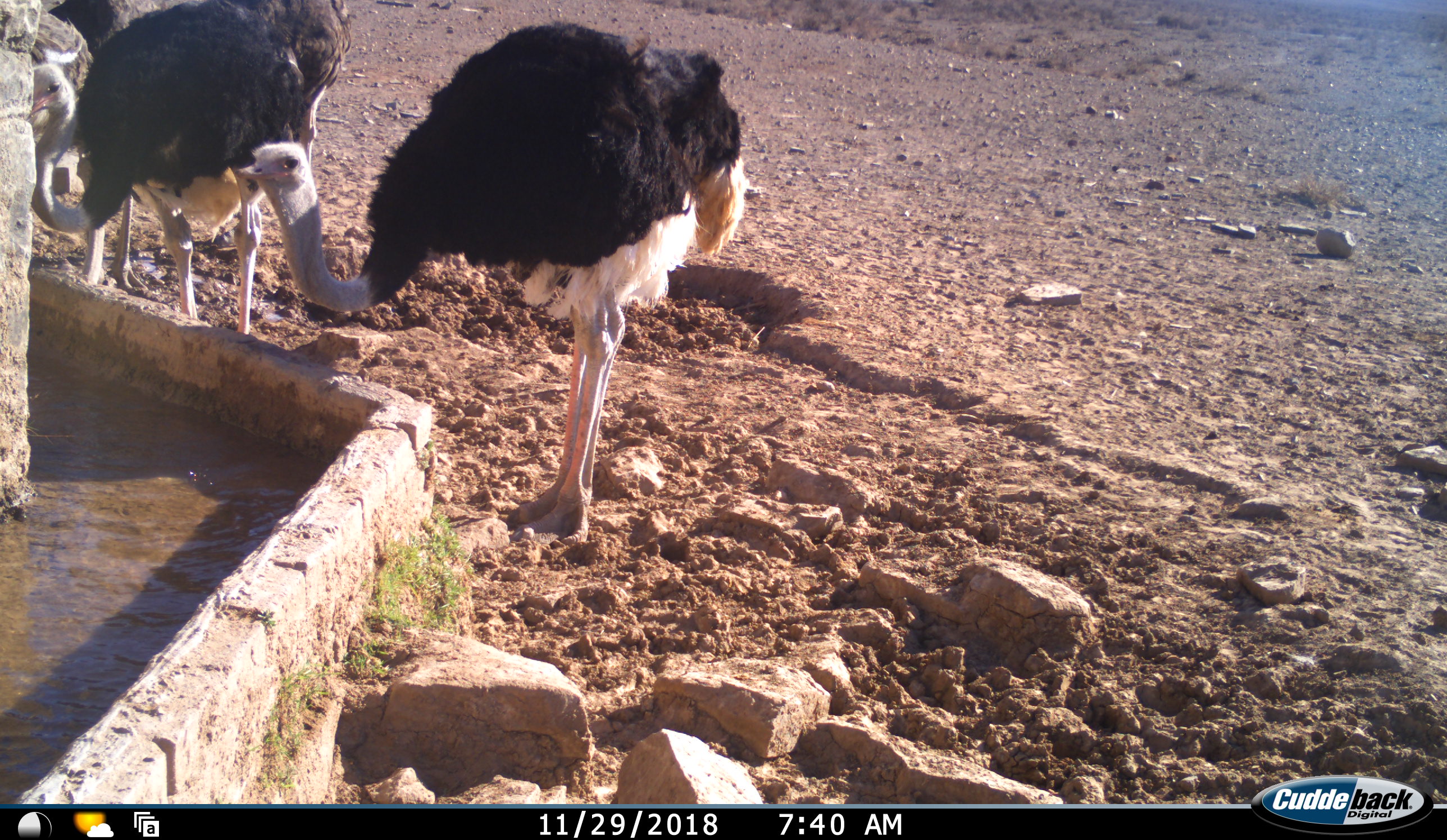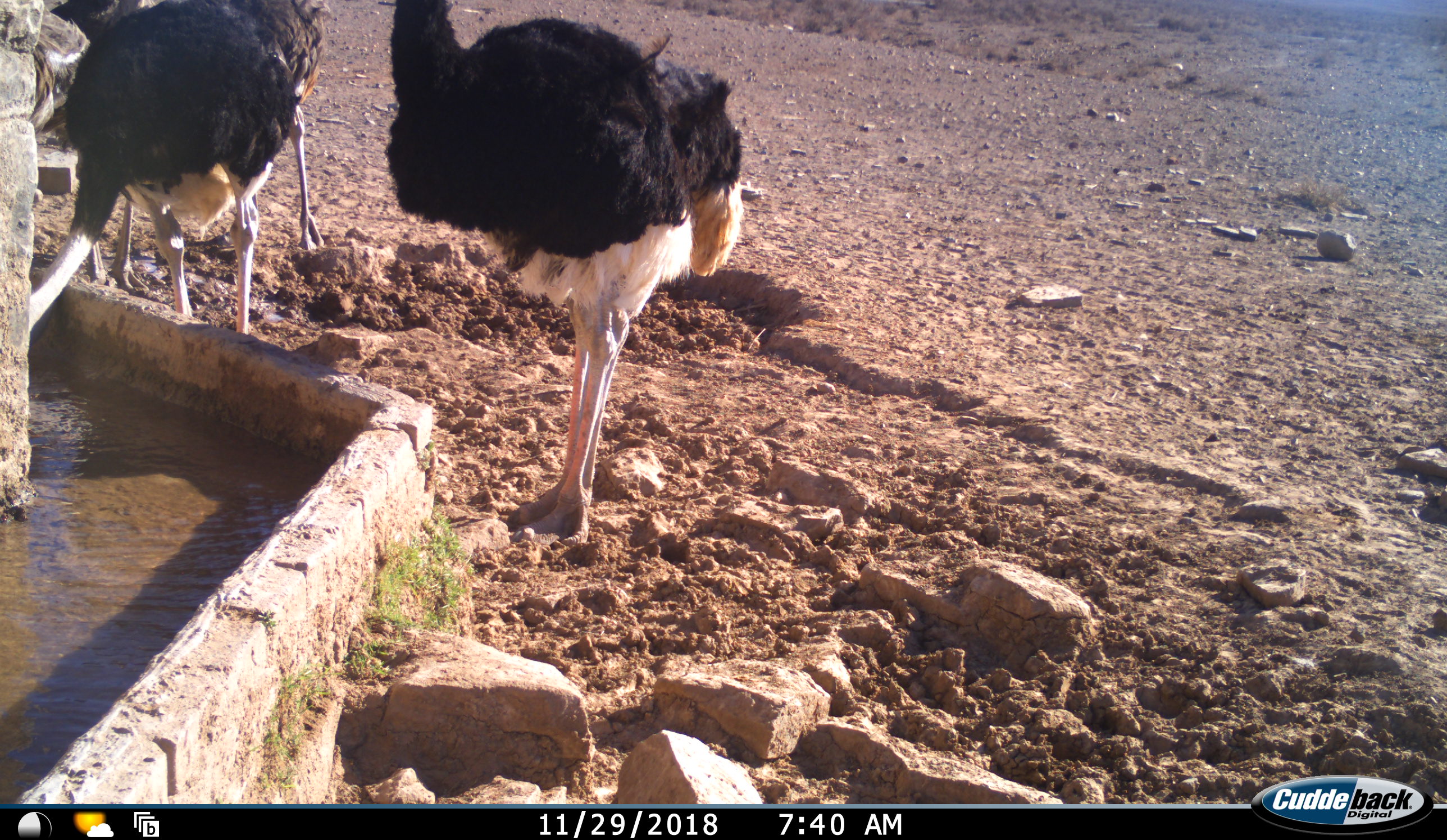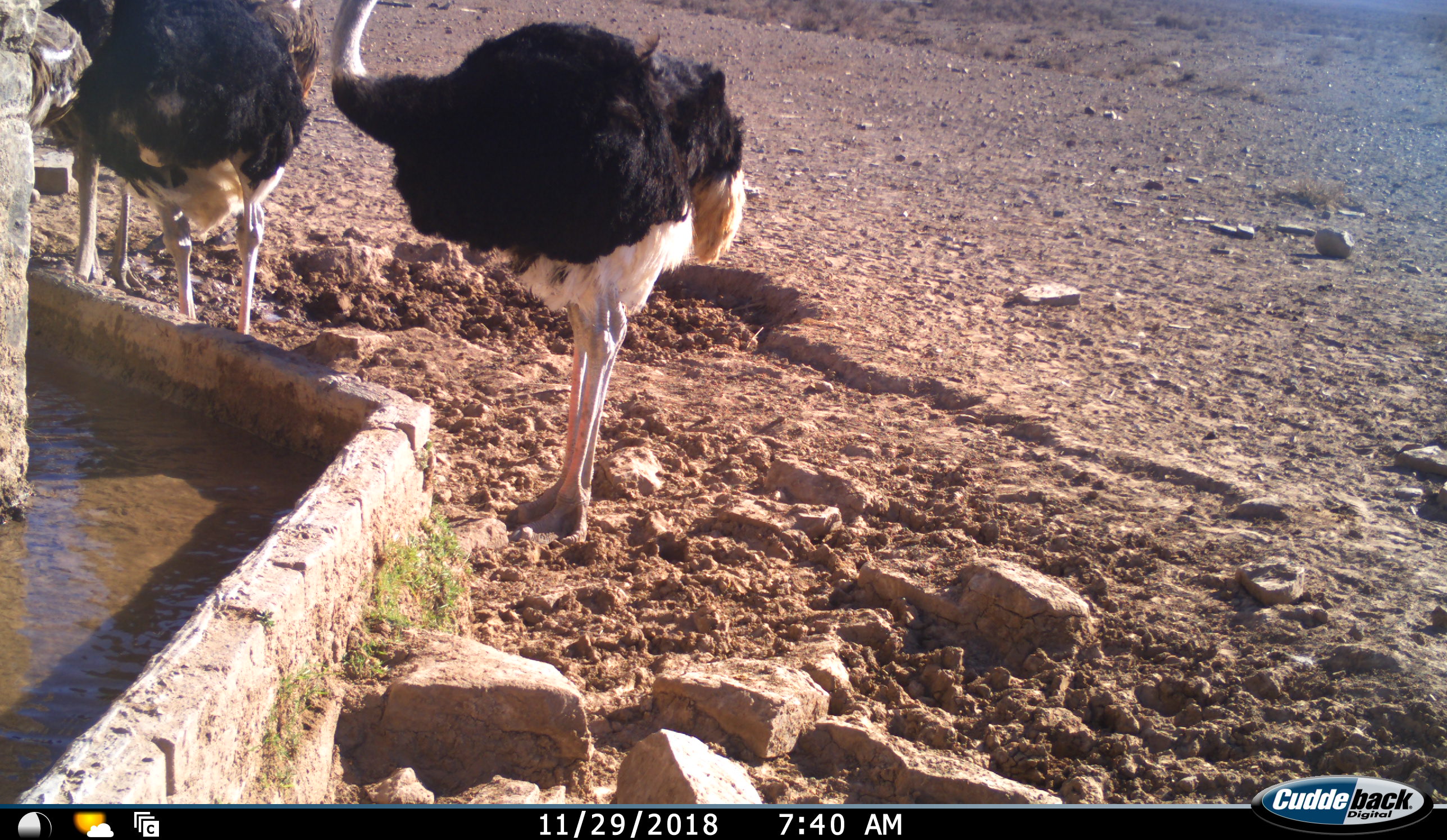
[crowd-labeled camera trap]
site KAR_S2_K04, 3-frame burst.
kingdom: Animalia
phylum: Chordata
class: Aves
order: Struthioniformes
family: Struthionidae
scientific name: Struthionidae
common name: ostrich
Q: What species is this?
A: Ostrich (Struthionidae).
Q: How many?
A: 4.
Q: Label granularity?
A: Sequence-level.